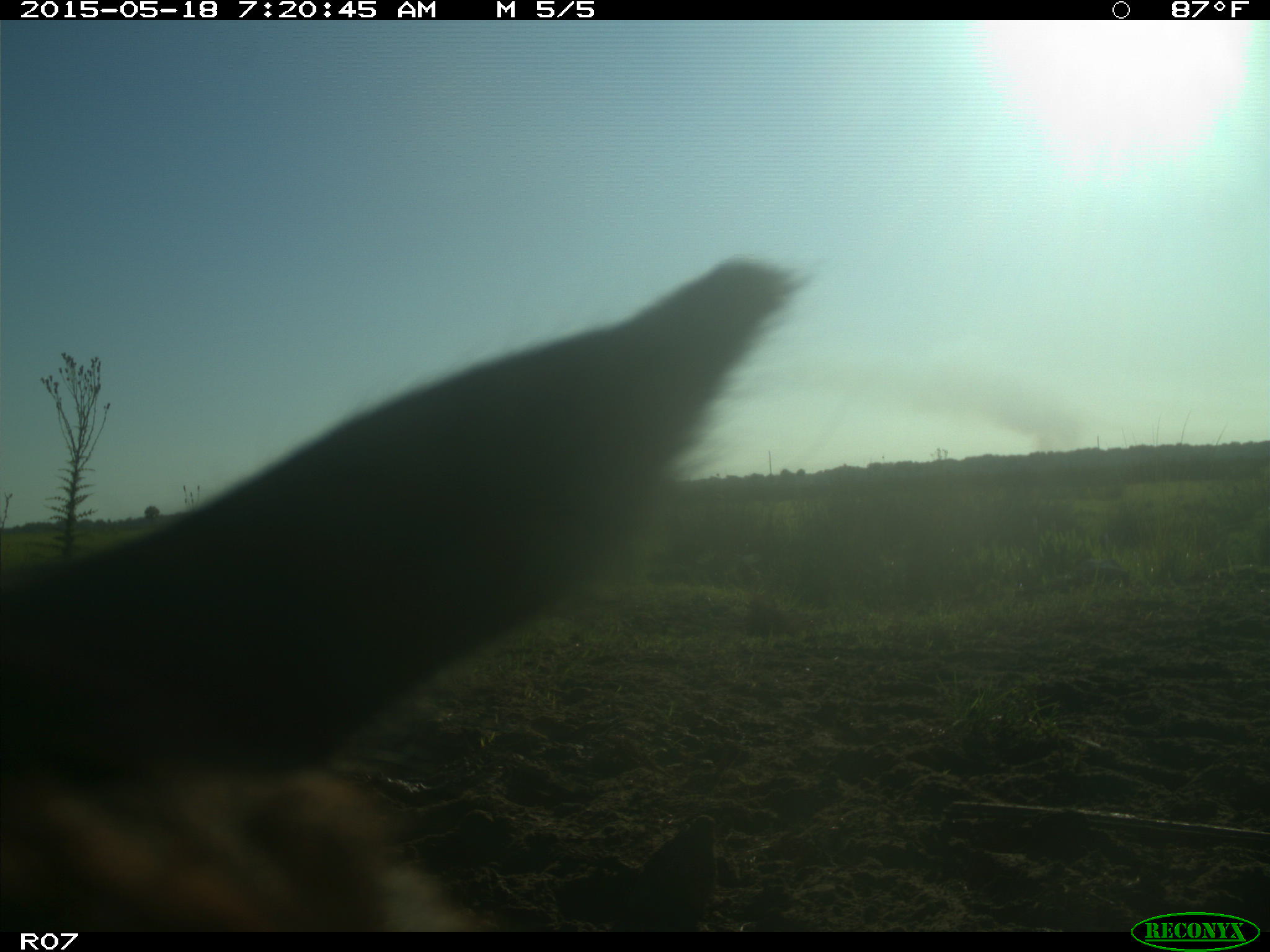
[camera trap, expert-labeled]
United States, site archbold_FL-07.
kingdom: Animalia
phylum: Chordata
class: Mammalia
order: Artiodactyla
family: Bovidae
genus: Bos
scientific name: Bos taurus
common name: domestic cow